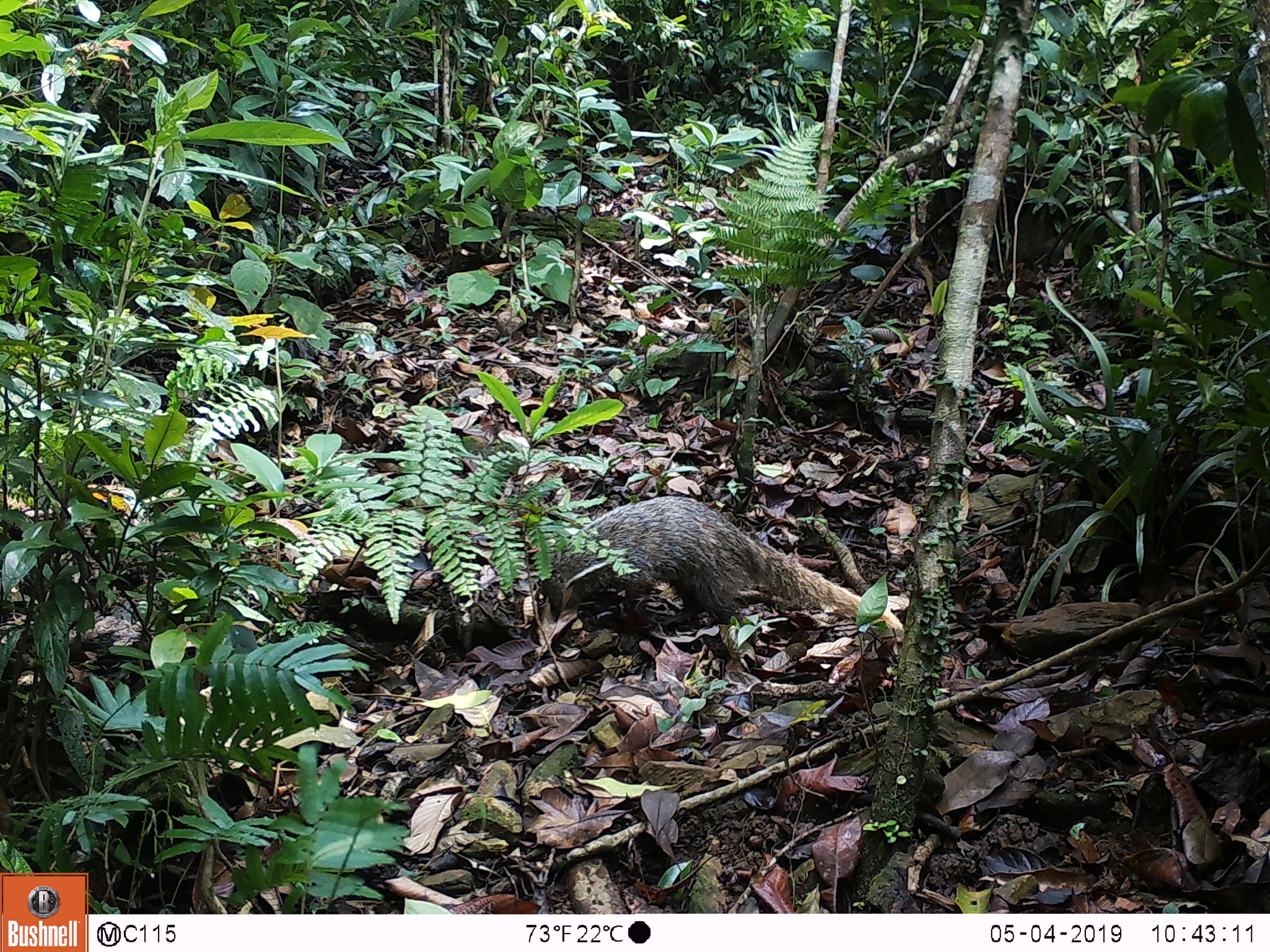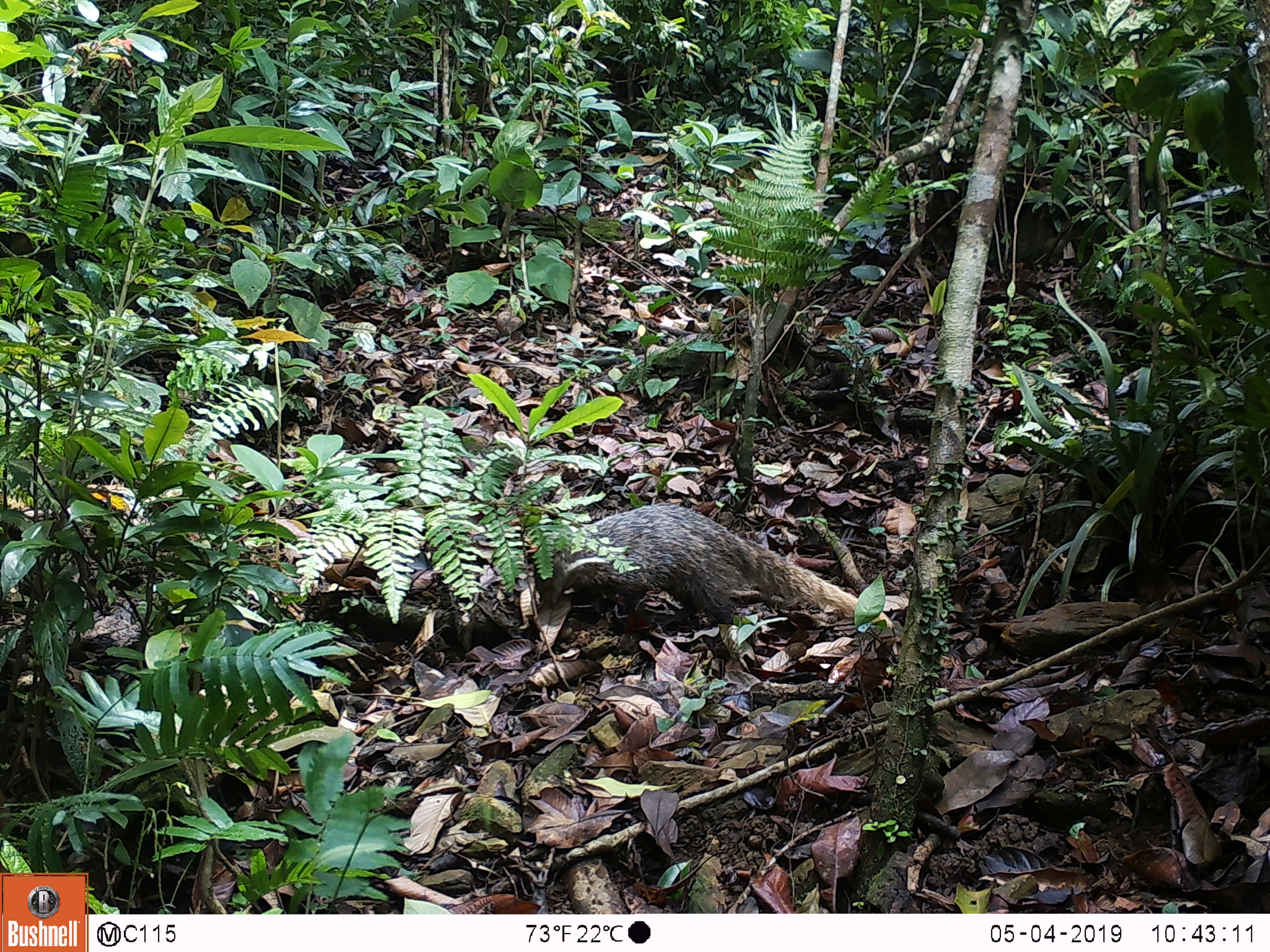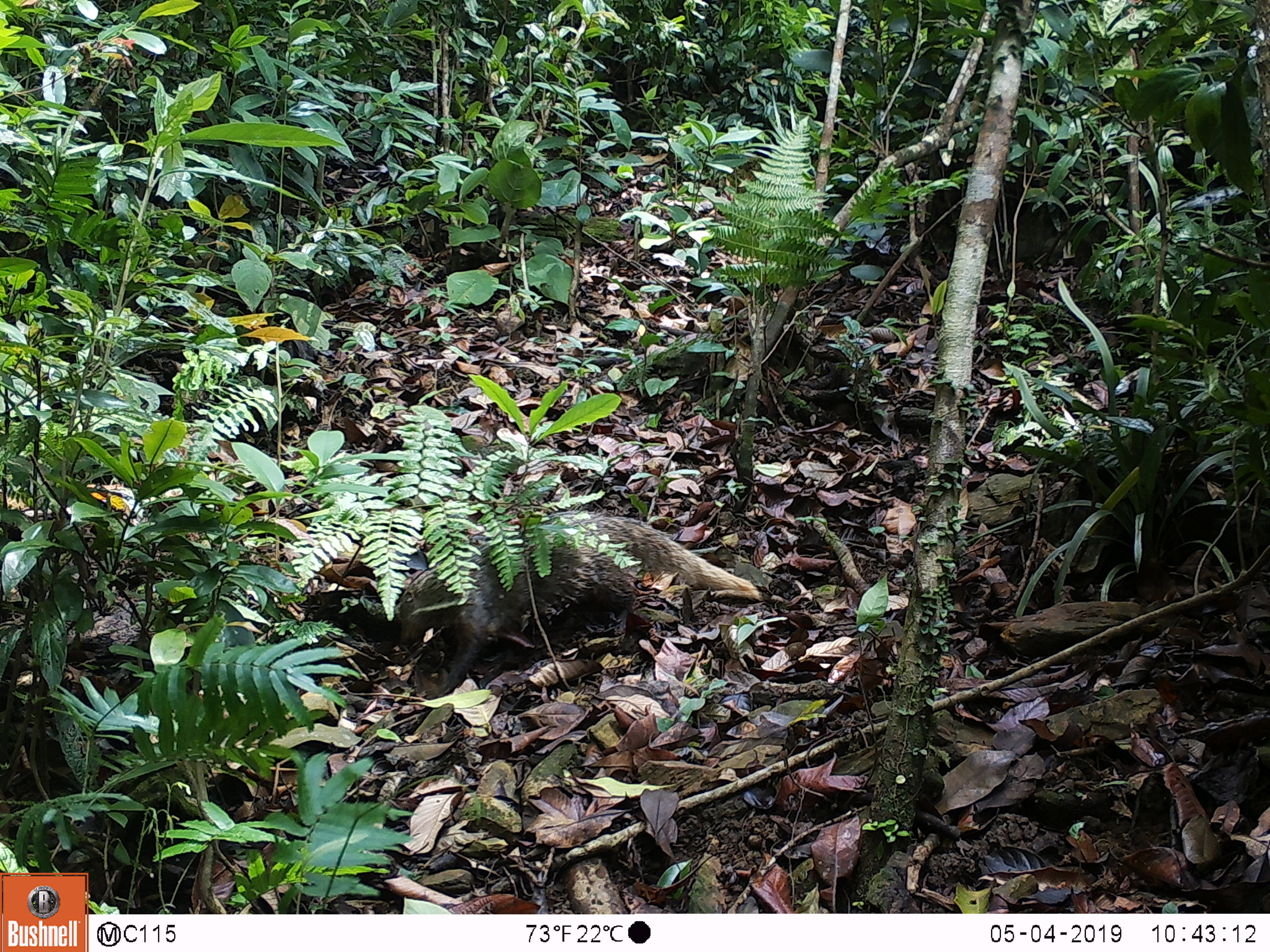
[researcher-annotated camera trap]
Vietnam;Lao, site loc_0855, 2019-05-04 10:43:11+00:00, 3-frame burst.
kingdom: Animalia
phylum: Chordata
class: Mammalia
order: Carnivora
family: Herpestidae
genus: Urva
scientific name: Urva urva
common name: crab-eating mongoose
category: crab eating mongoose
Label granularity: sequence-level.